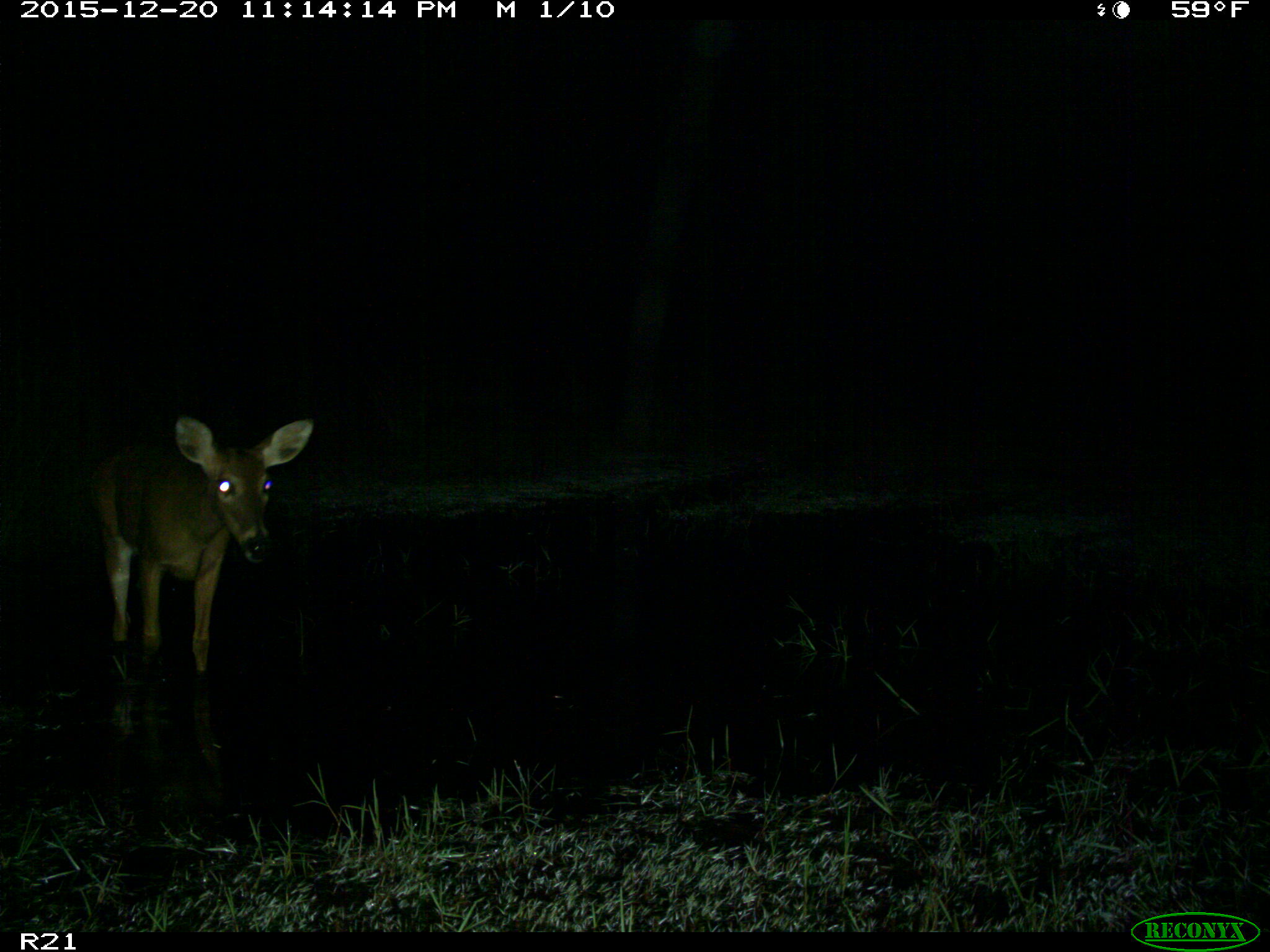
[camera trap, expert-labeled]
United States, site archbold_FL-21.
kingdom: Animalia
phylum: Chordata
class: Mammalia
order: Artiodactyla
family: Cervidae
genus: Odocoileus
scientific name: Odocoileus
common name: deer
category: unidentified deer